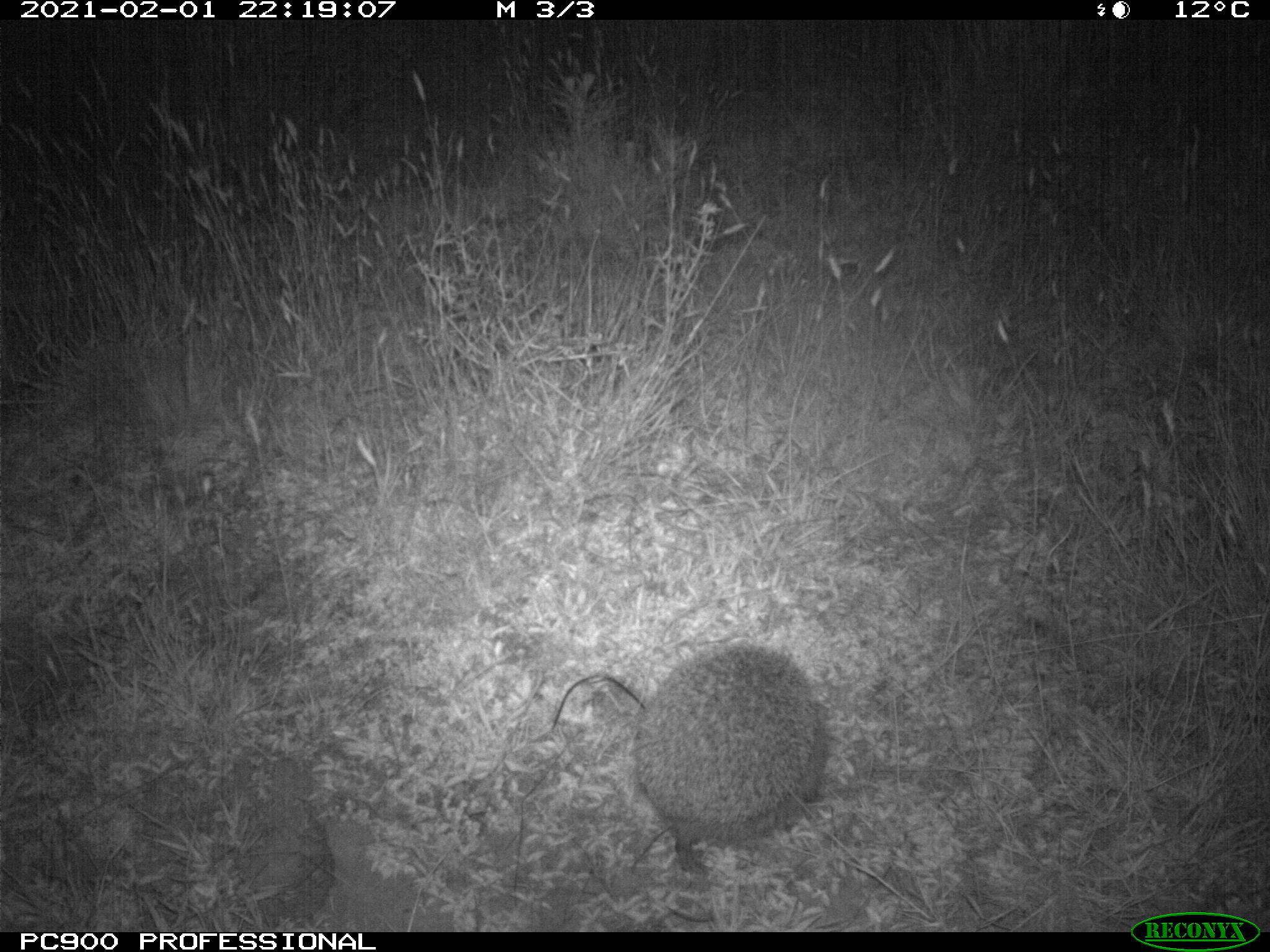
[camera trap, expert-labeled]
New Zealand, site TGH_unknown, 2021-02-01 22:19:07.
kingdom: Animalia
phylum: Chordata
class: Mammalia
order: Eulipotyphla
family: Erinaceidae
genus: Erinaceus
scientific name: Erinaceus europaeus europaeus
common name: european hedgehog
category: hedgehog